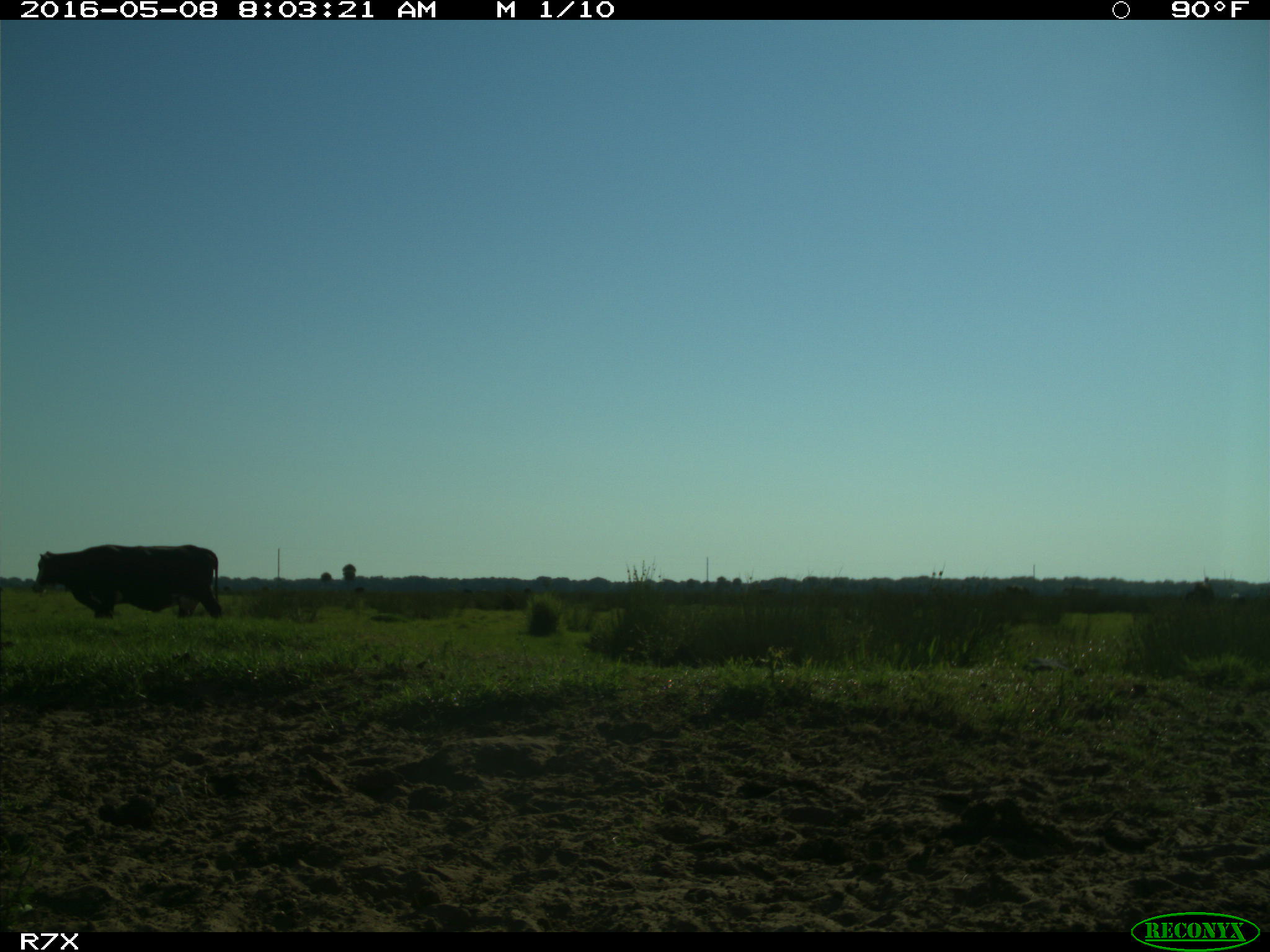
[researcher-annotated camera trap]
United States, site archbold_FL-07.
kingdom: Animalia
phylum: Chordata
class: Mammalia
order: Artiodactyla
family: Bovidae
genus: Bos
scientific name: Bos taurus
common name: domestic cow